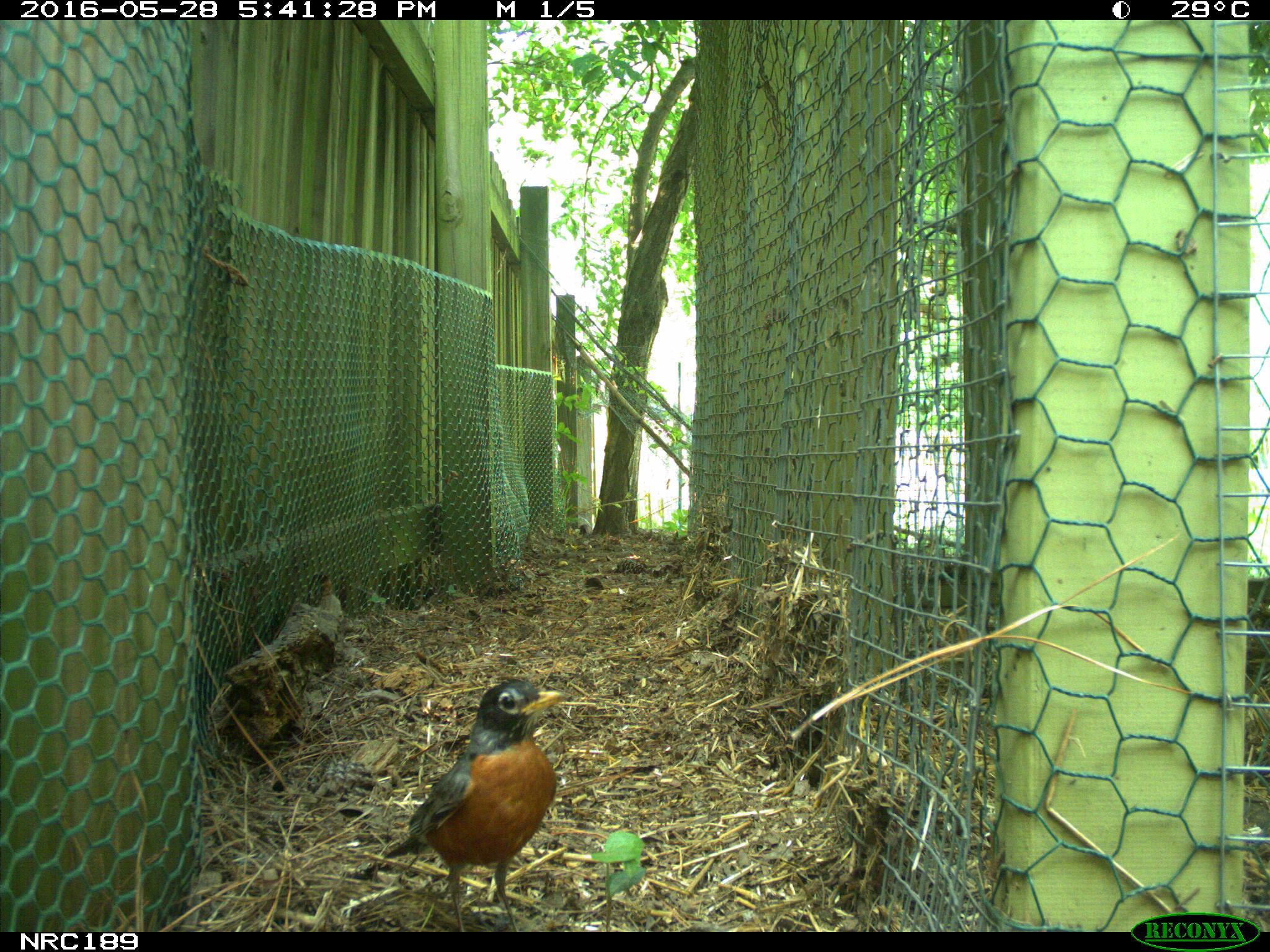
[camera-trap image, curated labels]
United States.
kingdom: Animalia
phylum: Chordata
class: Aves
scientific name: Aves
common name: bird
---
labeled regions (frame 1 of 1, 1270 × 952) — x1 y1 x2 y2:
Bird: 377 671 576 932